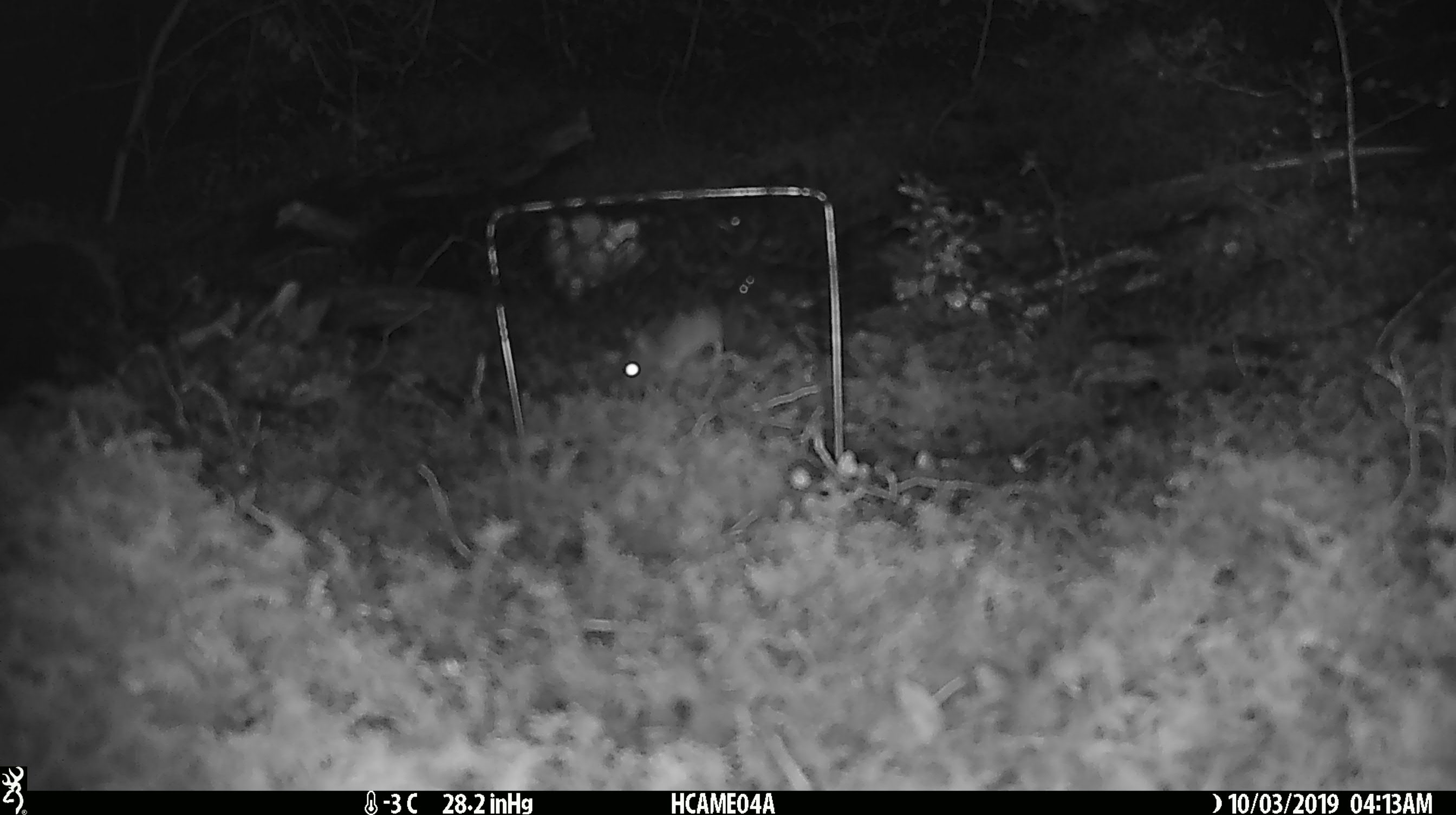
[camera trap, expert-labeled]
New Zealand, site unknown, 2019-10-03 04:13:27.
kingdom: Animalia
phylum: Chordata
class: Mammalia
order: Rodentia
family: Muridae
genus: Mus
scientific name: Mus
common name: mouse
Mouse (Mus).